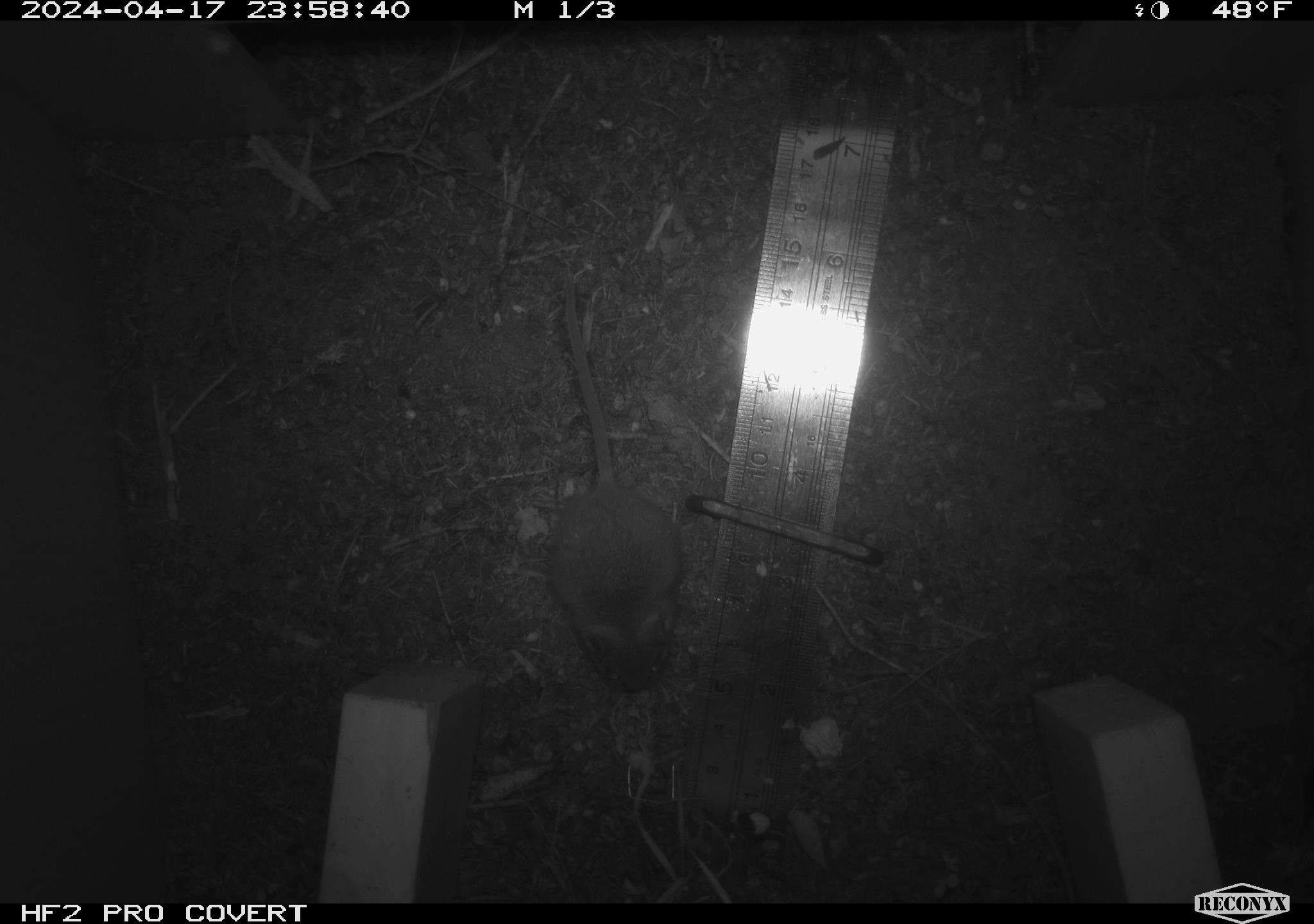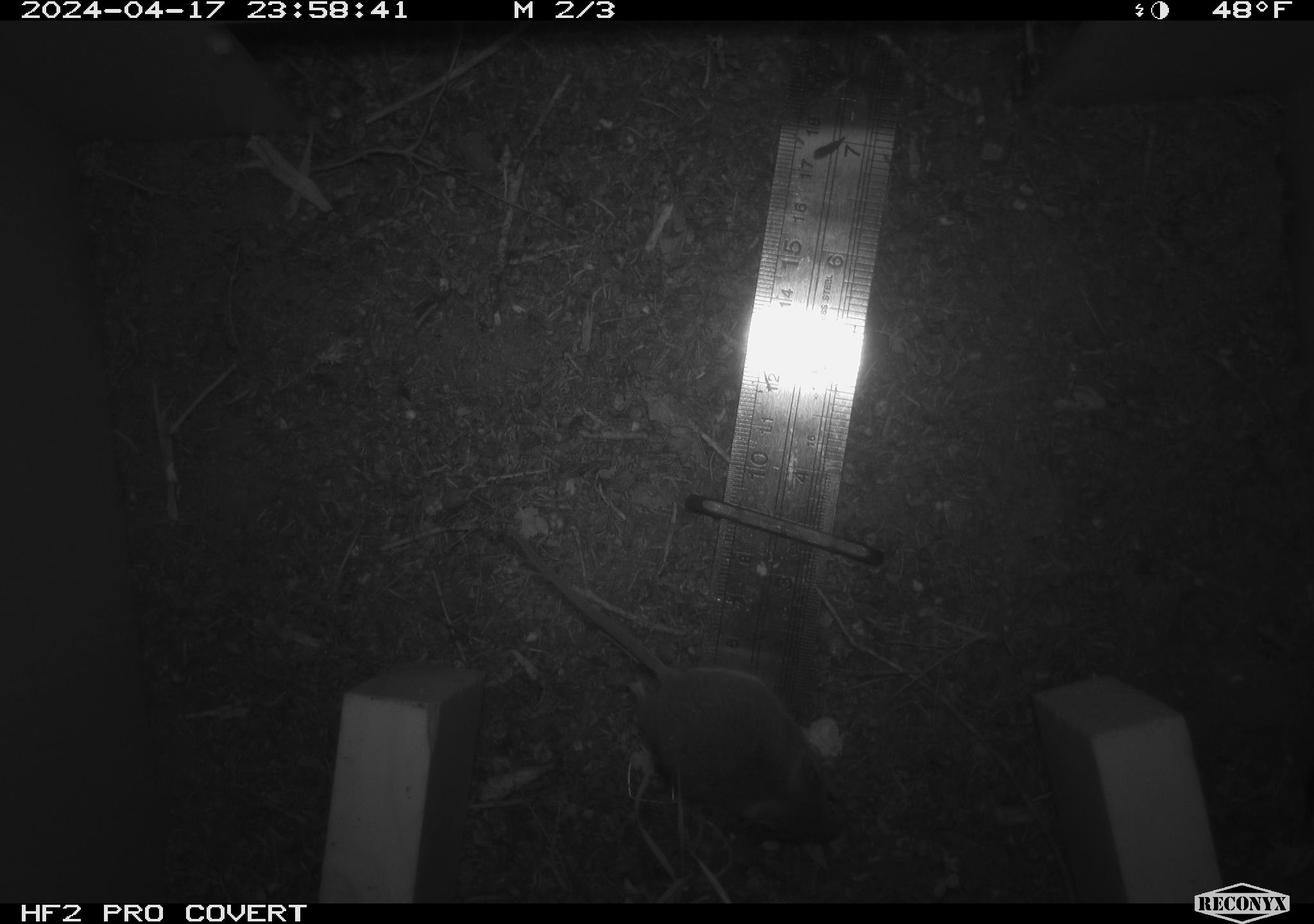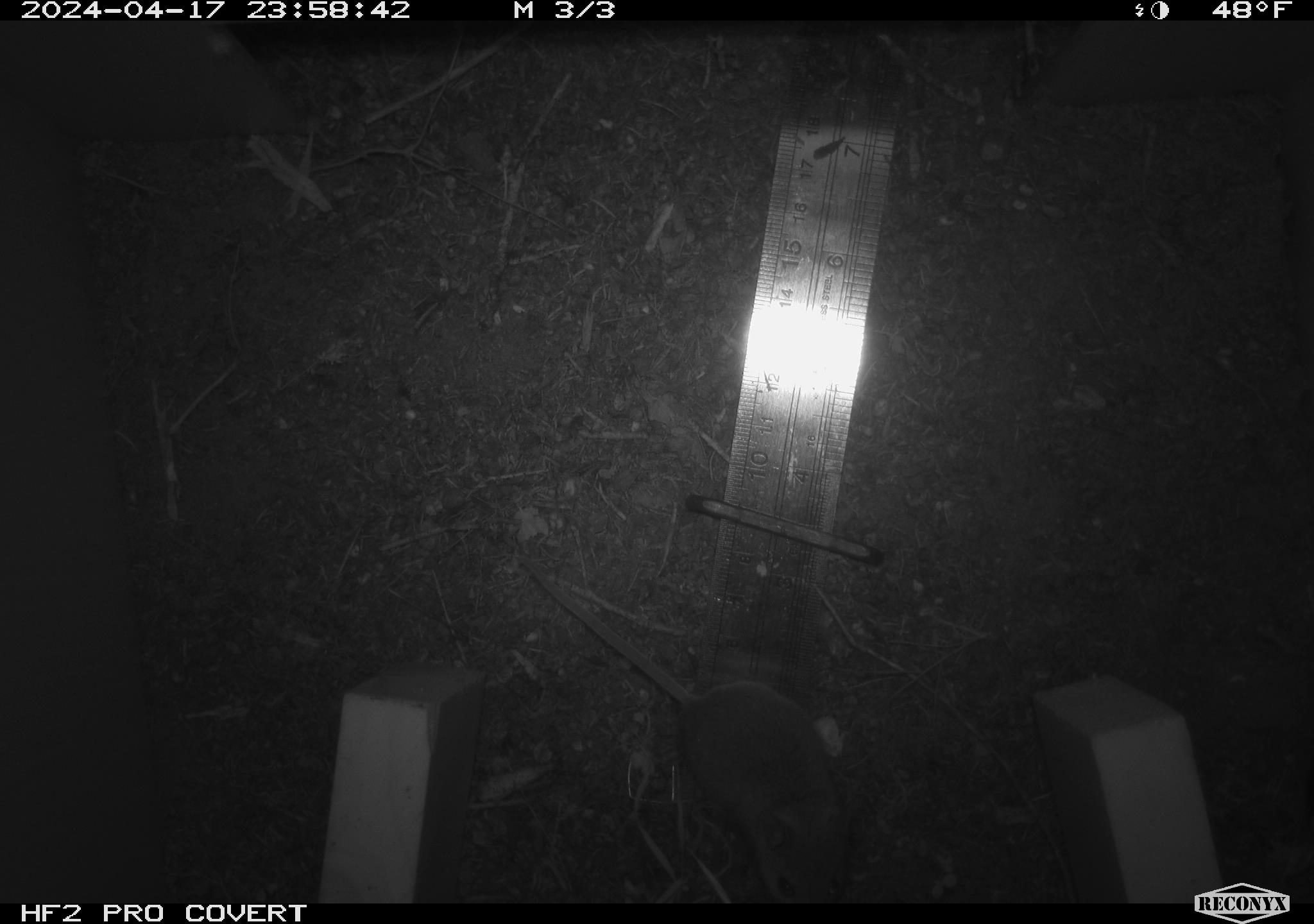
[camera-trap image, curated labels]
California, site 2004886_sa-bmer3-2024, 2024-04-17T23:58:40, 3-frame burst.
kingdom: Animalia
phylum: Chordata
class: Mammalia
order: Rodentia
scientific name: Rodentia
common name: mouse species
Mouse species (Rodentia).